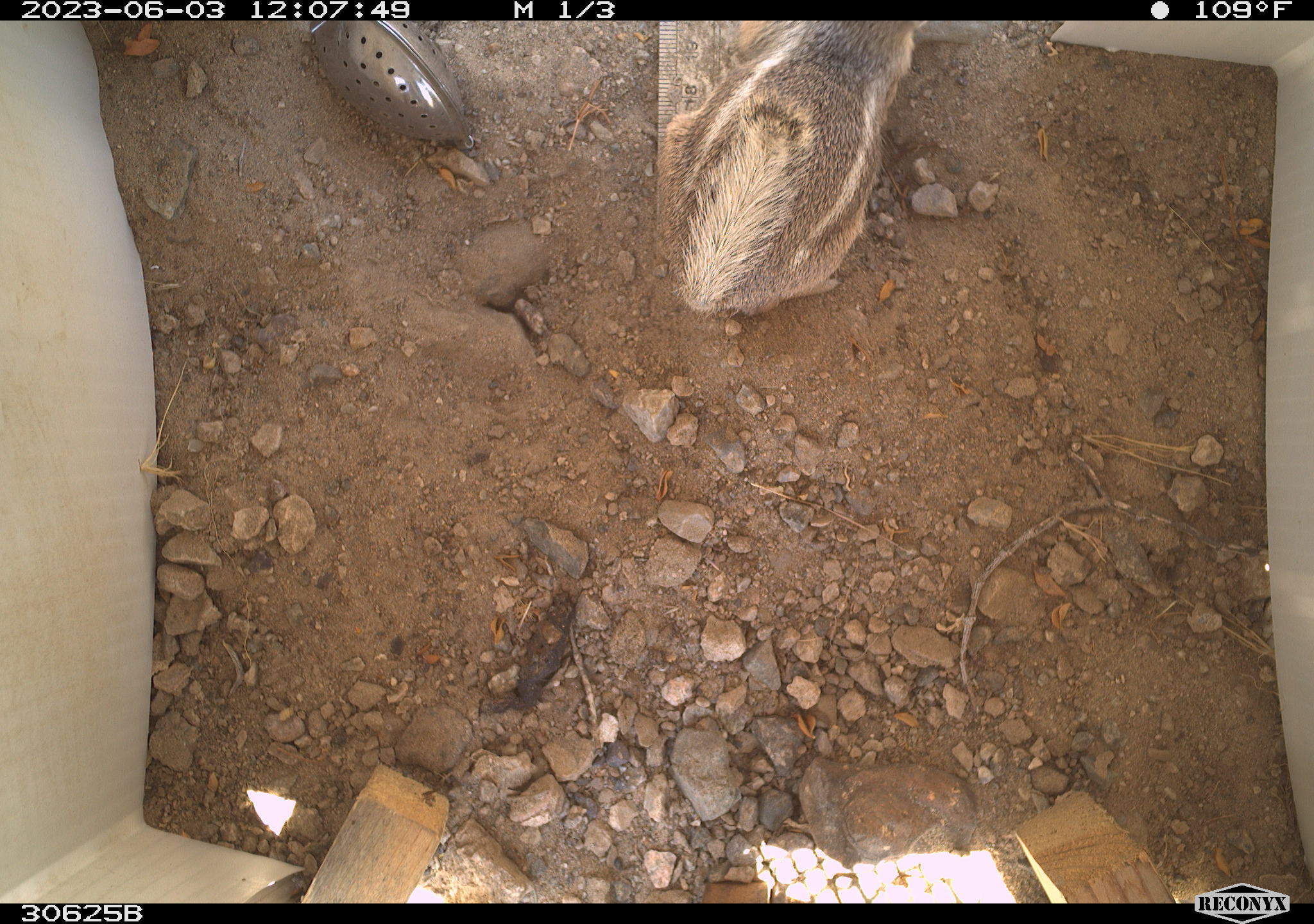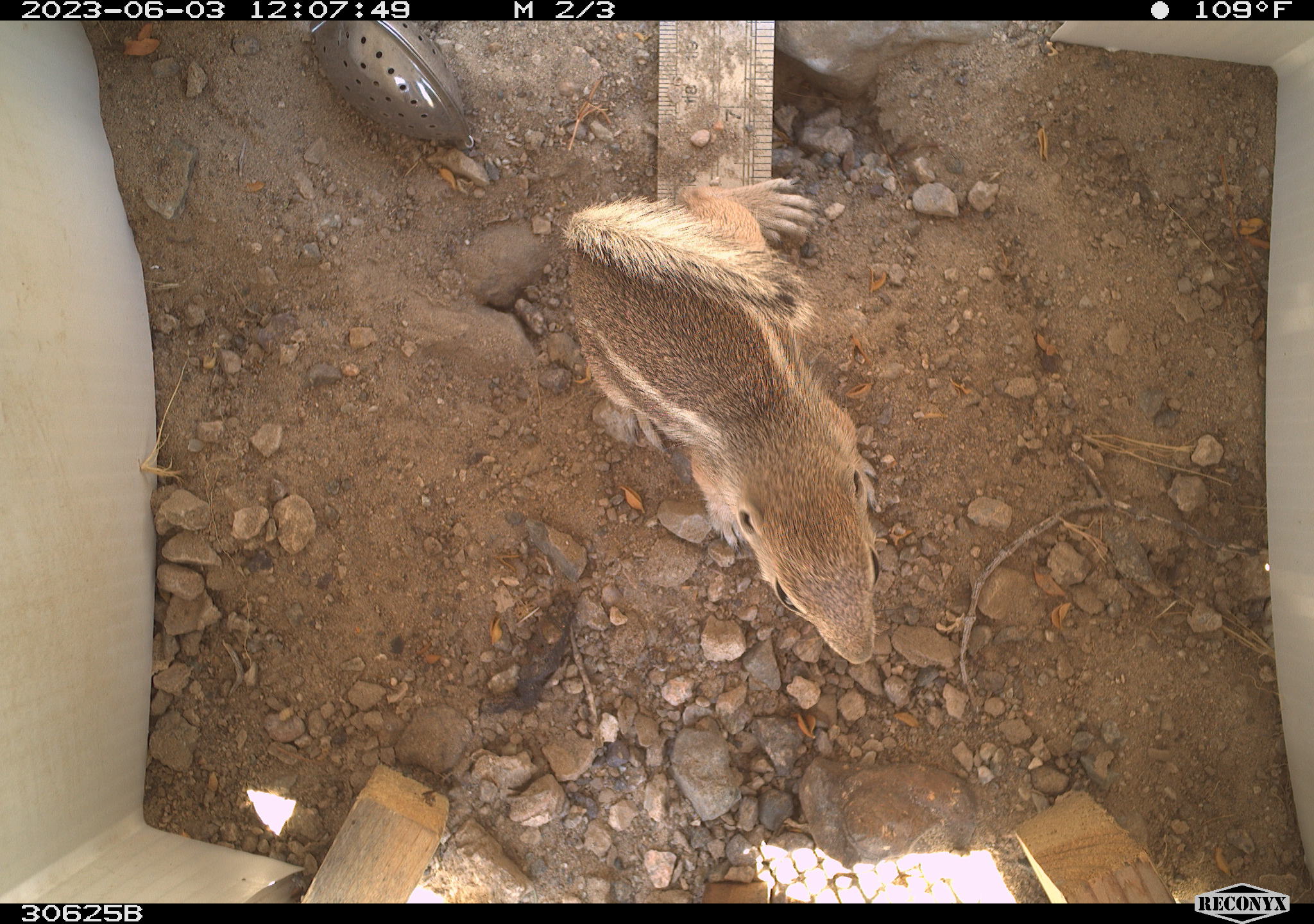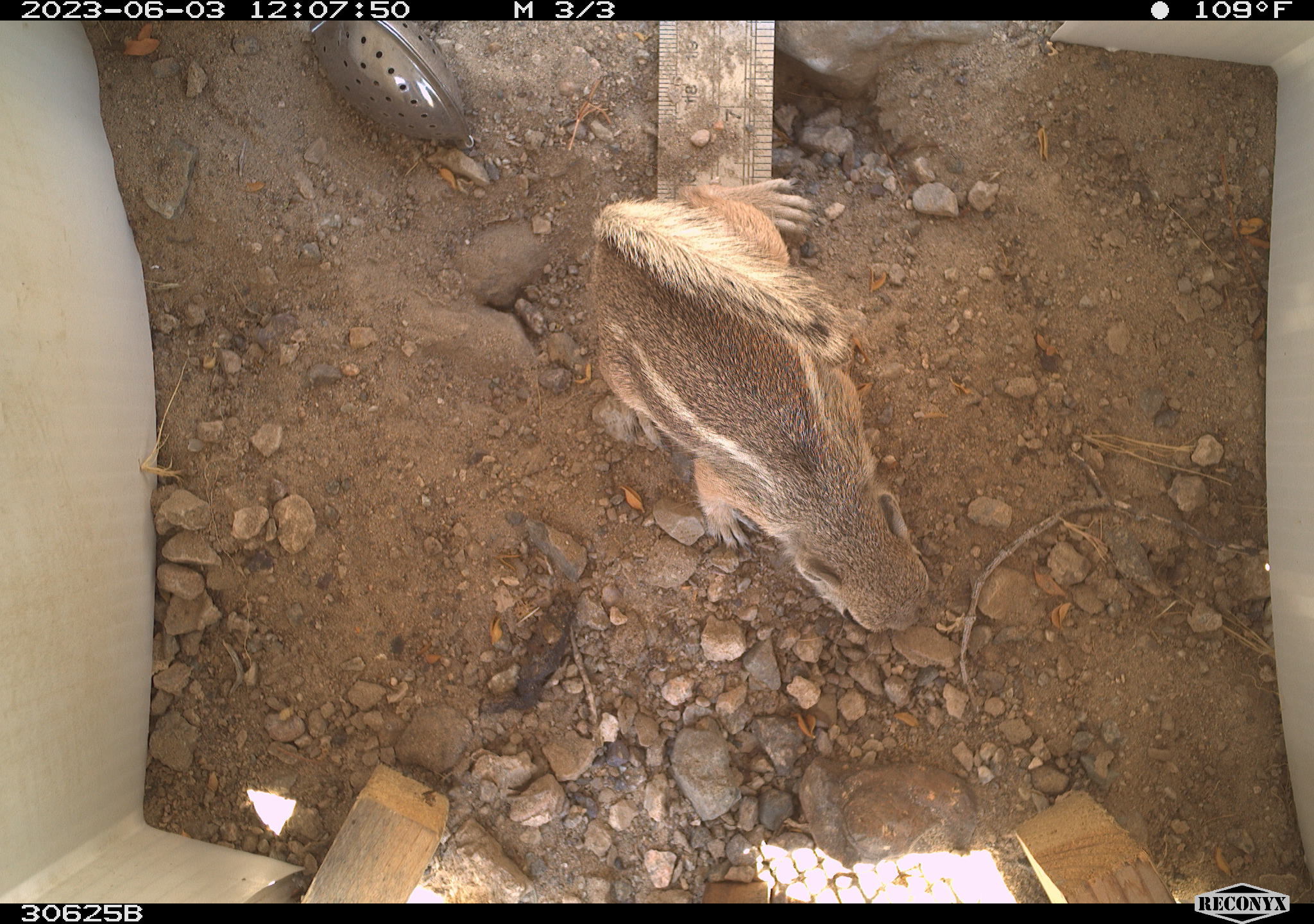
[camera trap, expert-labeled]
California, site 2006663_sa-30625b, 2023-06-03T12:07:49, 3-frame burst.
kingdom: Animalia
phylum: Chordata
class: Mammalia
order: Rodentia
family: Sciuridae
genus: Ammospermophilus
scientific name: Ammospermophilus leucurus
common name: white-tailed antelope squirrel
White-tailed antelope squirrel (Ammospermophilus leucurus).